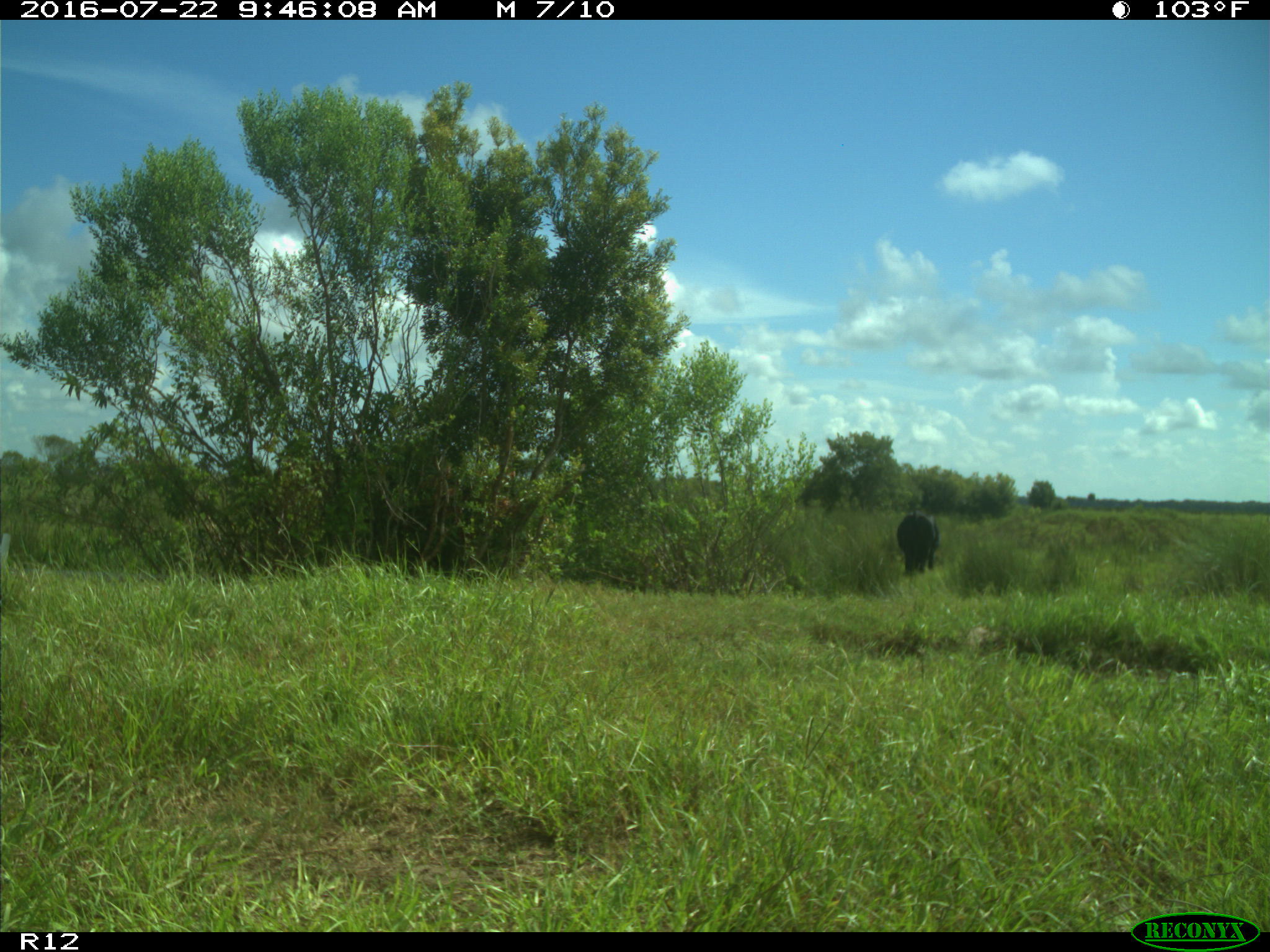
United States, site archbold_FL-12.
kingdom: Animalia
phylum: Chordata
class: Mammalia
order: Artiodactyla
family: Bovidae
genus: Bos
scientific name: Bos taurus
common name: domestic cow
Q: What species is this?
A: Bos taurus (domestic cow).